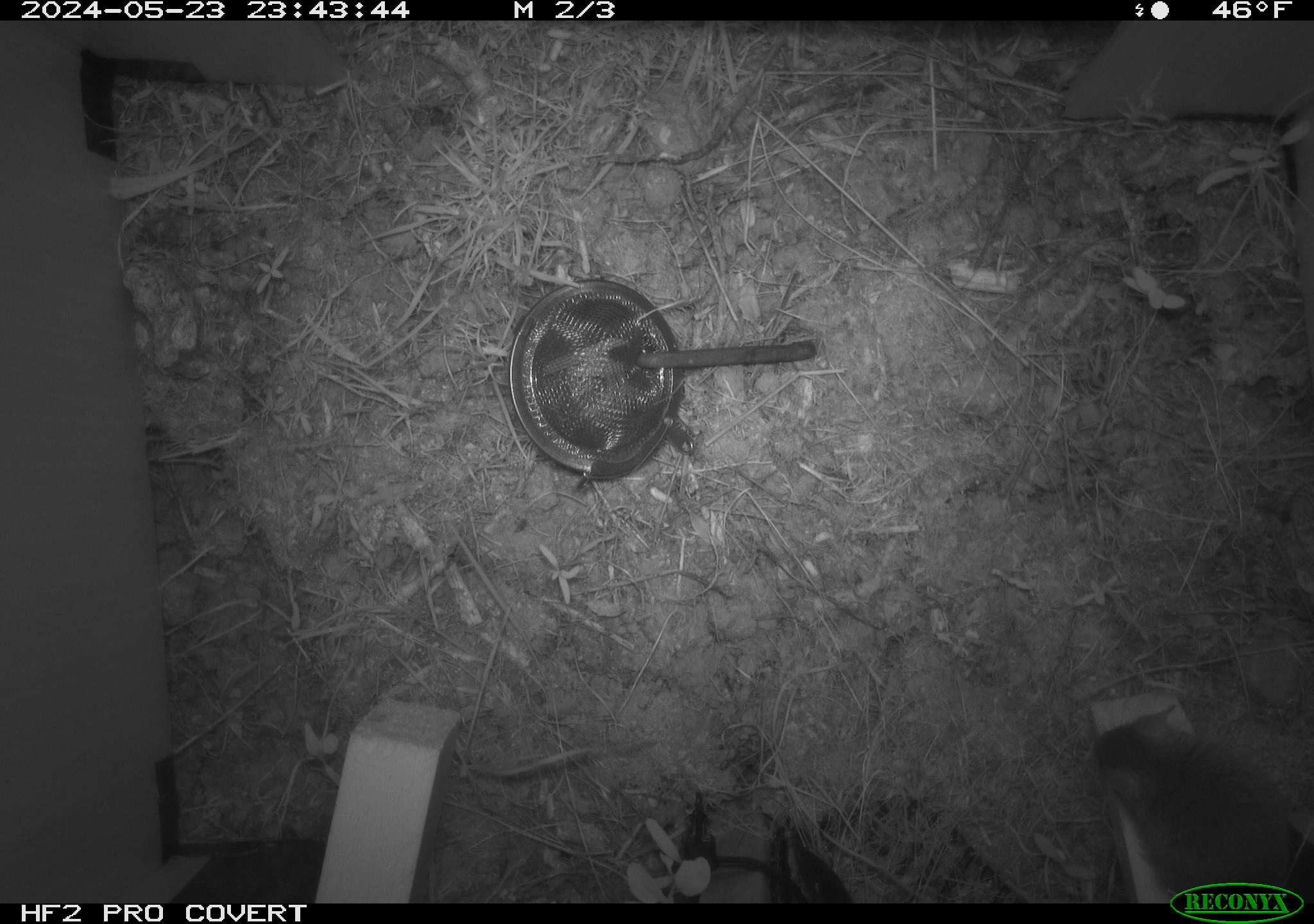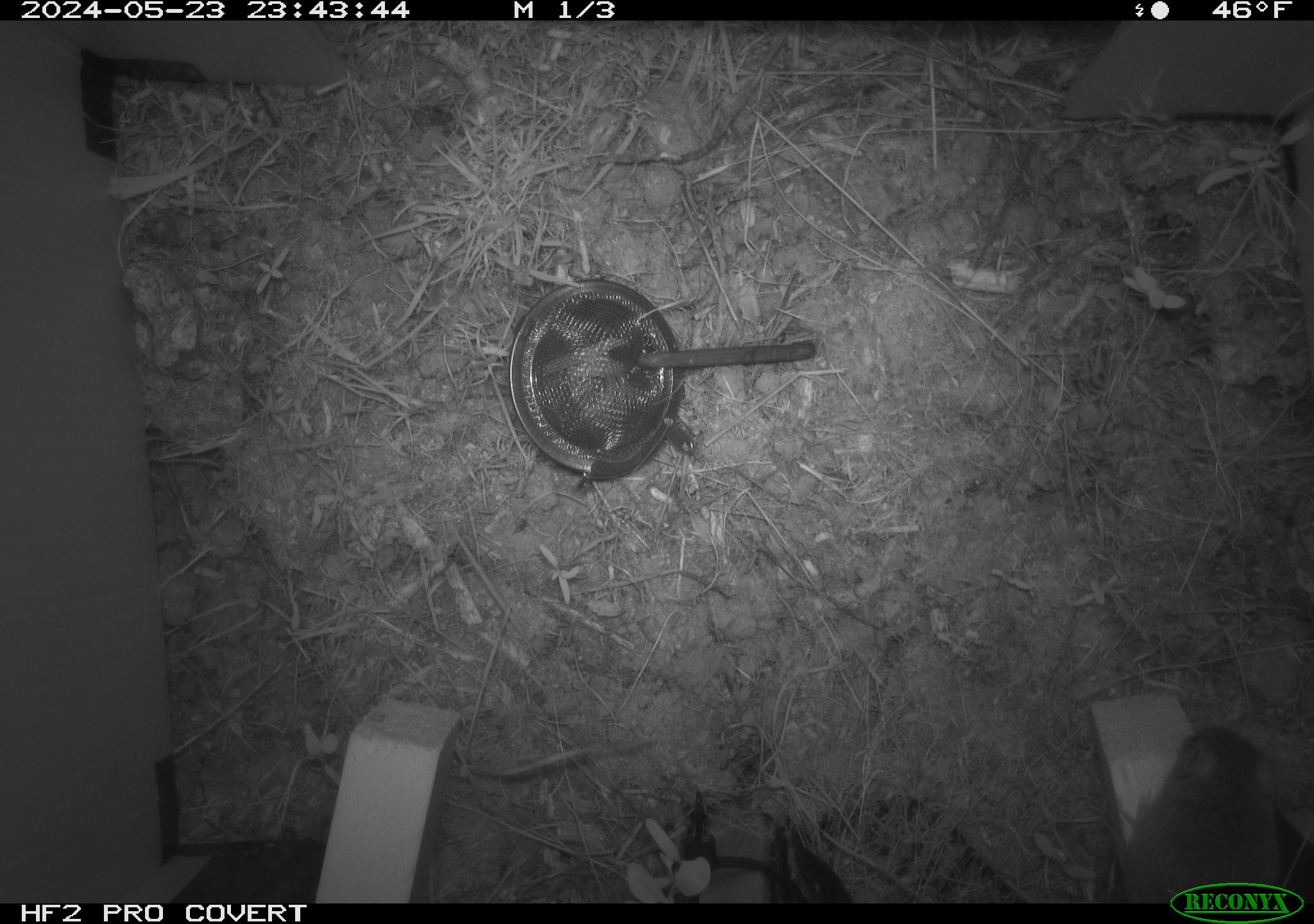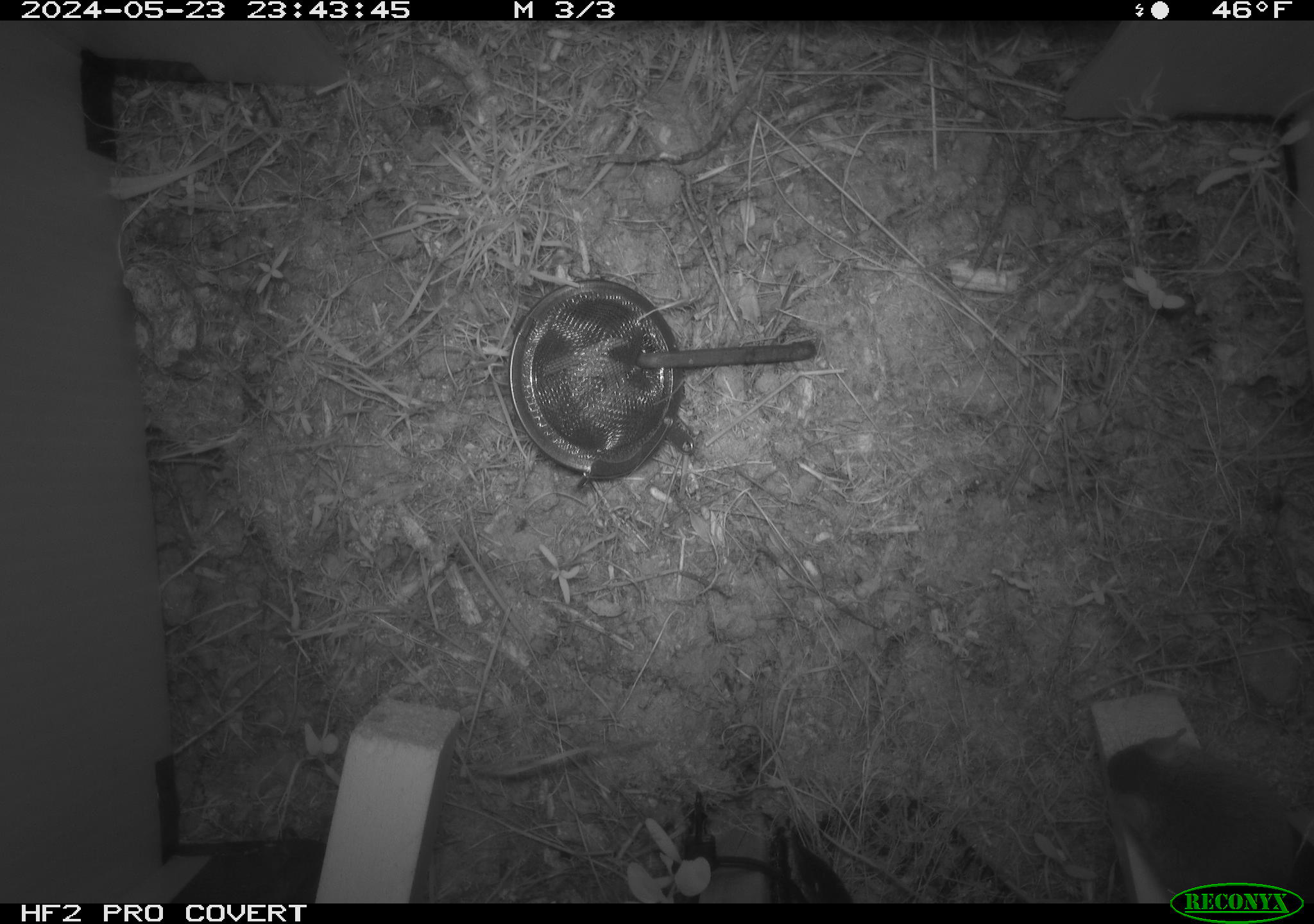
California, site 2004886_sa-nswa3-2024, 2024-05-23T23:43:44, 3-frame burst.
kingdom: Animalia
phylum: Chordata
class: Mammalia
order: Rodentia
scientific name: Rodentia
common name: rodent